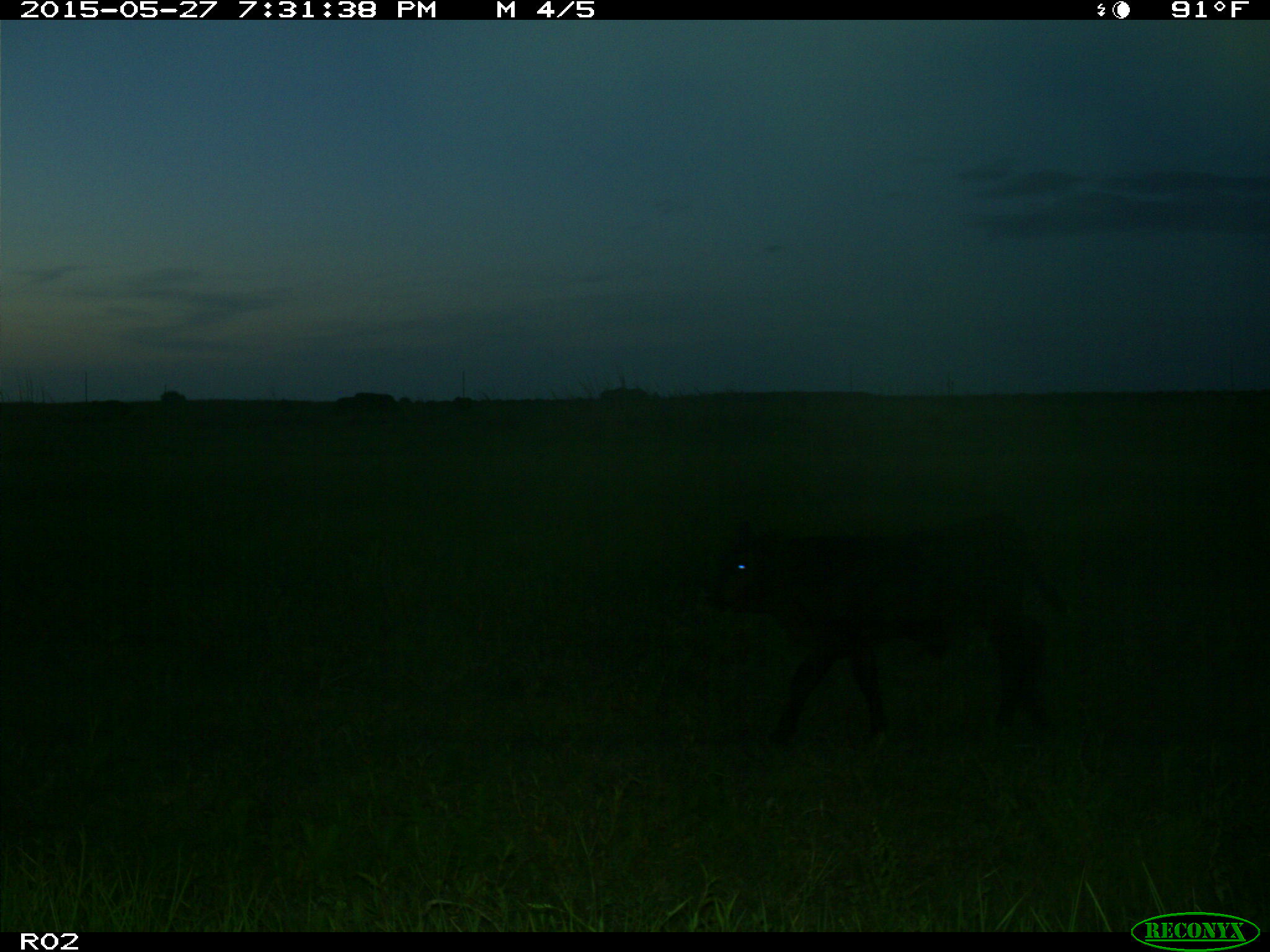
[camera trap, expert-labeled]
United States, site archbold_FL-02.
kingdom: Animalia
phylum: Chordata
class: Mammalia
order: Artiodactyla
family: Bovidae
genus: Bos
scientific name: Bos taurus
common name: domestic cow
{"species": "Bos taurus (domestic cow)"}